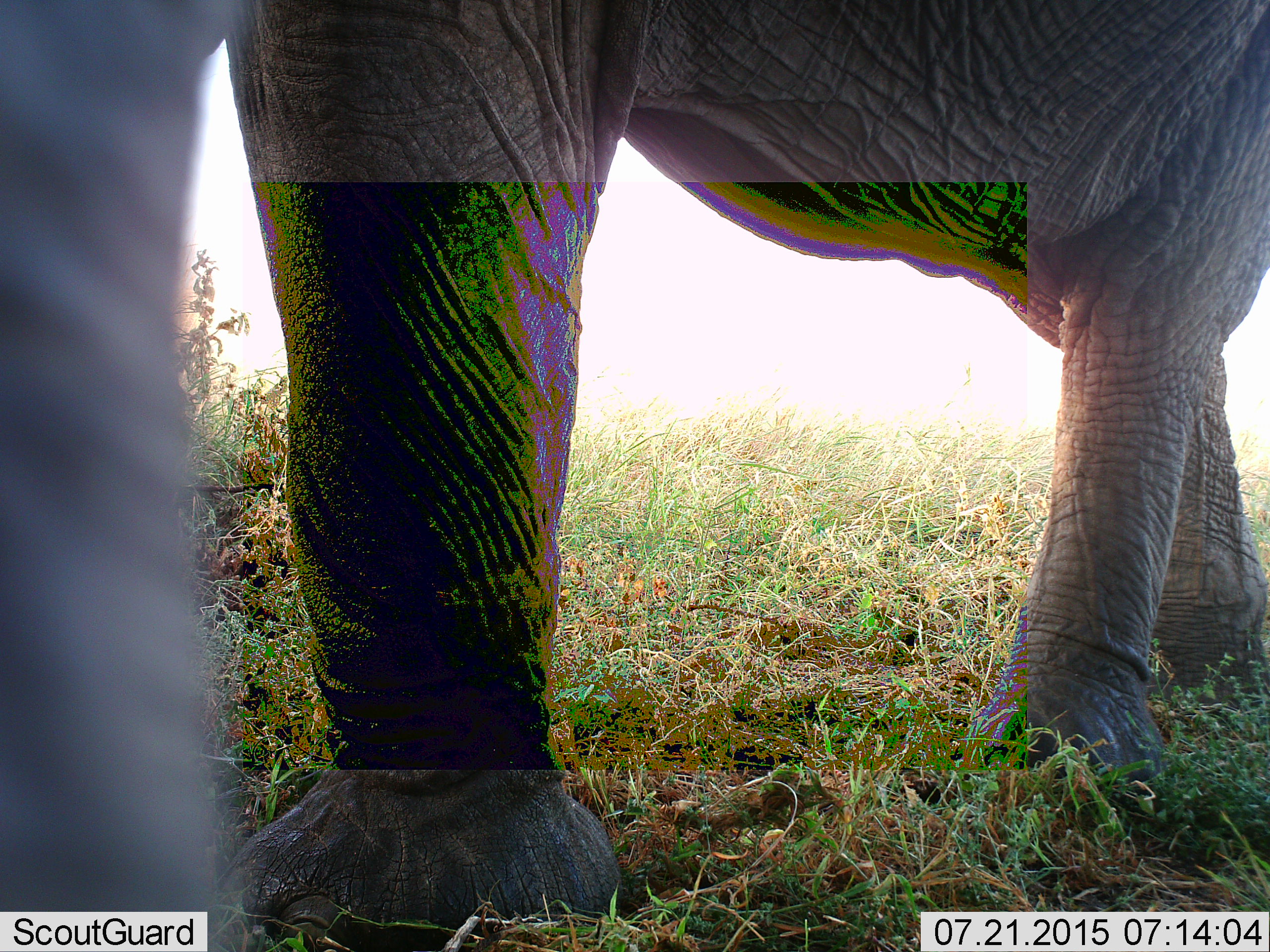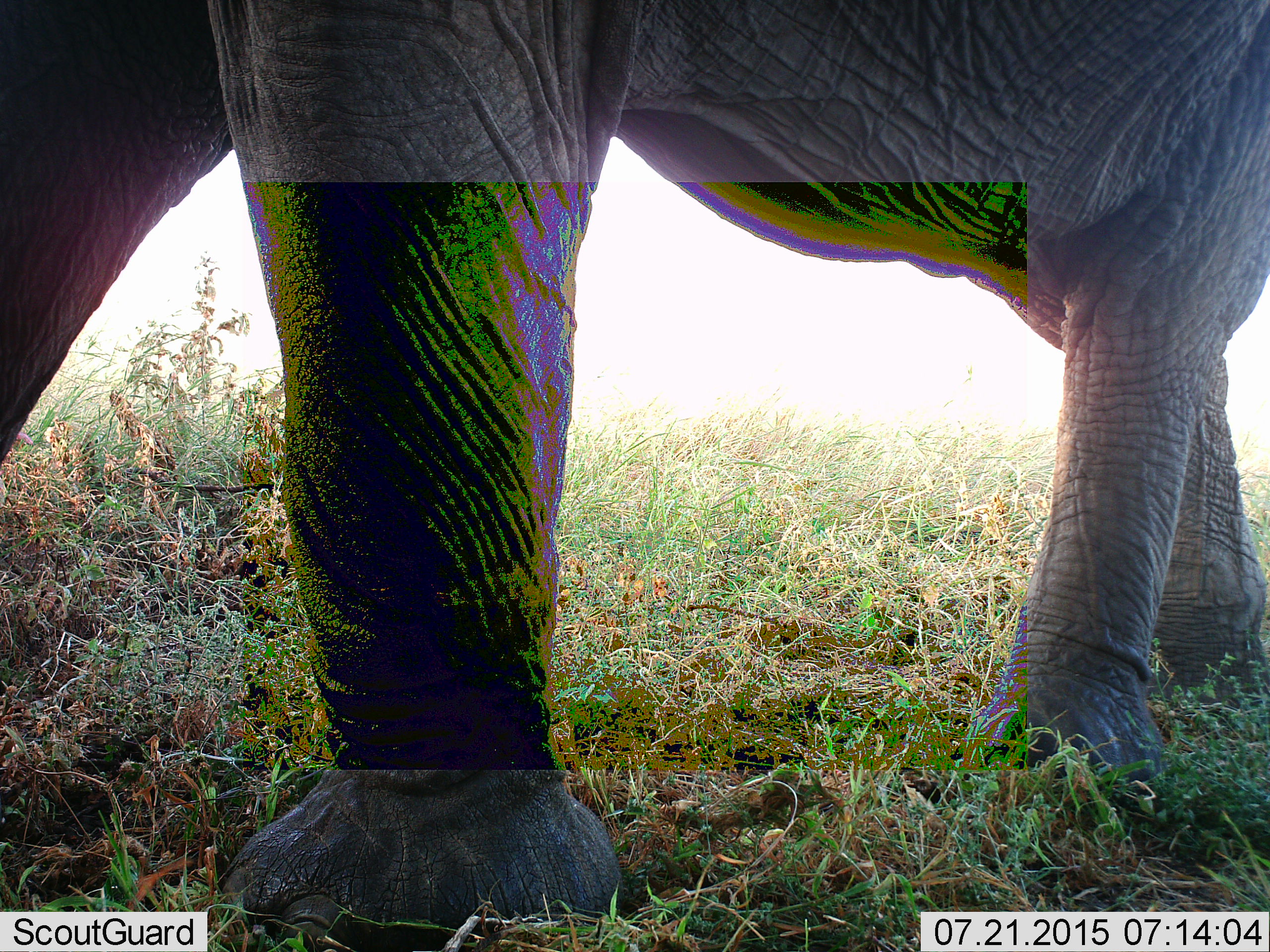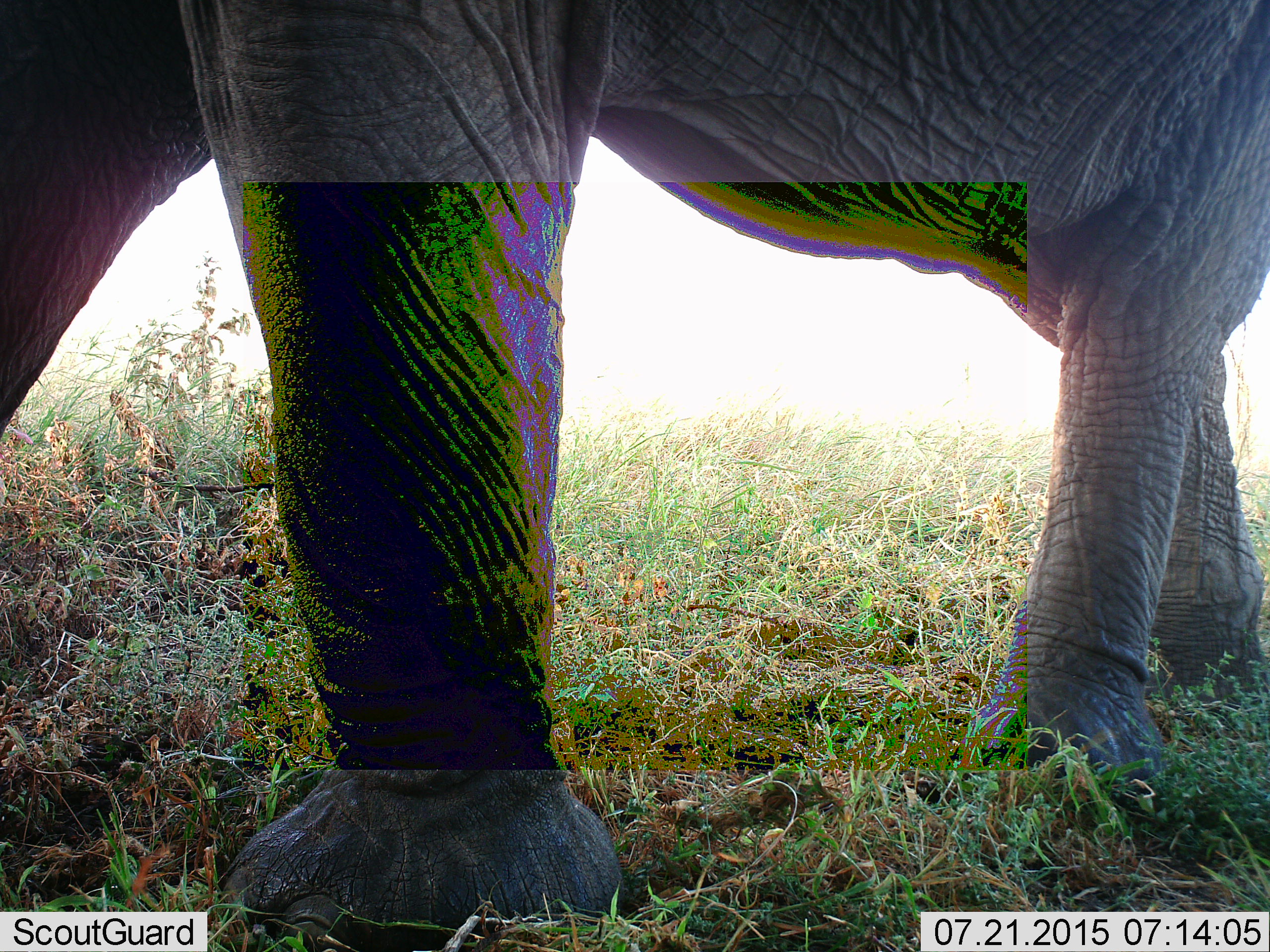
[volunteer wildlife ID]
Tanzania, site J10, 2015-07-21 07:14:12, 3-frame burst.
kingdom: Animalia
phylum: Chordata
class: Mammalia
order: Proboscidea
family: Elephantidae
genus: Loxodonta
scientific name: Loxodonta africana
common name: african bush elephant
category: elephant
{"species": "elephant (african bush elephant) (Loxodonta africana)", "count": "1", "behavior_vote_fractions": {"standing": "80%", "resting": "0%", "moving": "30%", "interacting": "0%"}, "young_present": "0%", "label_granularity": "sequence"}